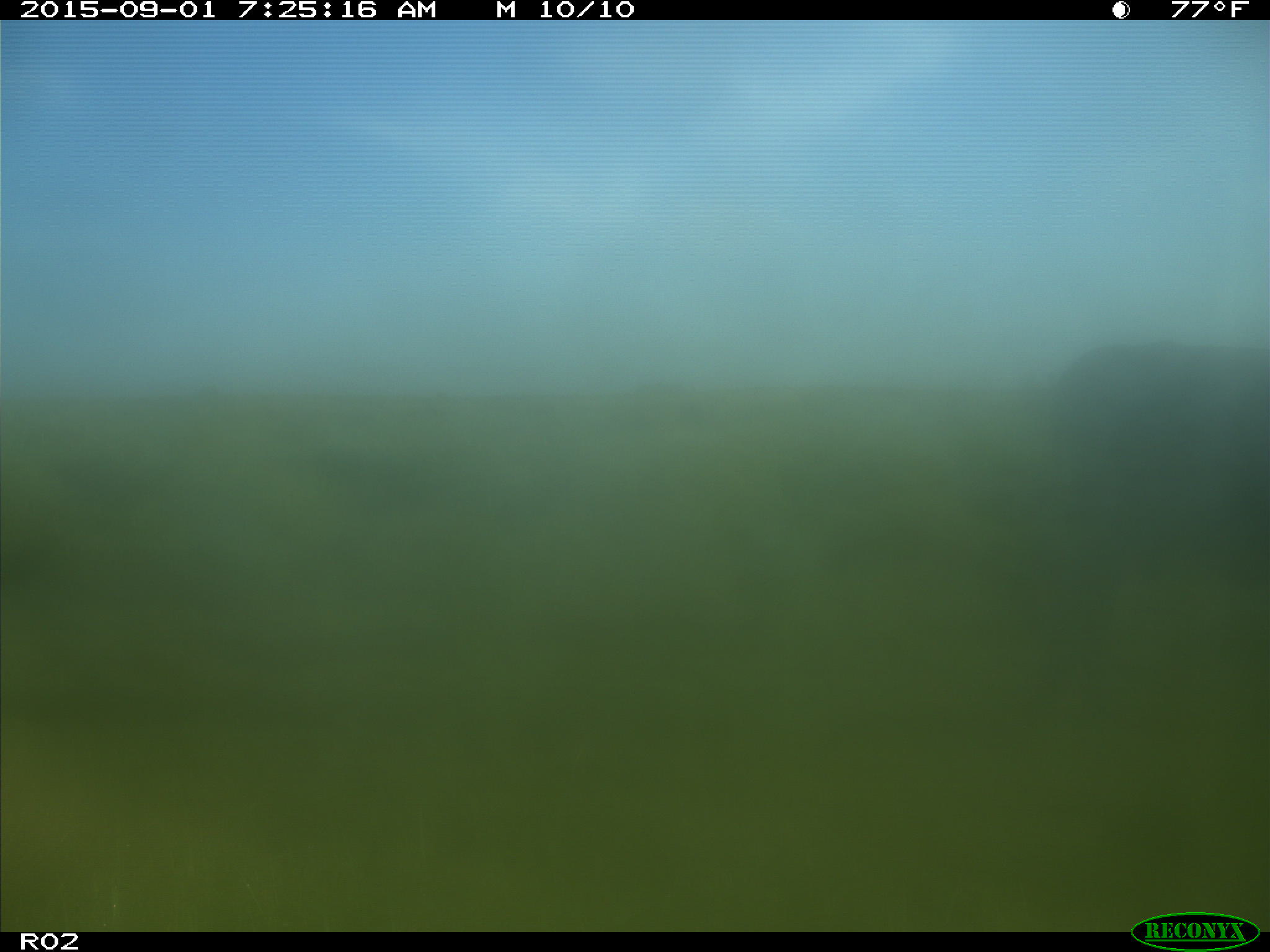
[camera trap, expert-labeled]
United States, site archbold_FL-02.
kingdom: Animalia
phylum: Chordata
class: Mammalia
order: Artiodactyla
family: Bovidae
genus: Bos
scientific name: Bos taurus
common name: domestic cow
Bos taurus (domestic cow).